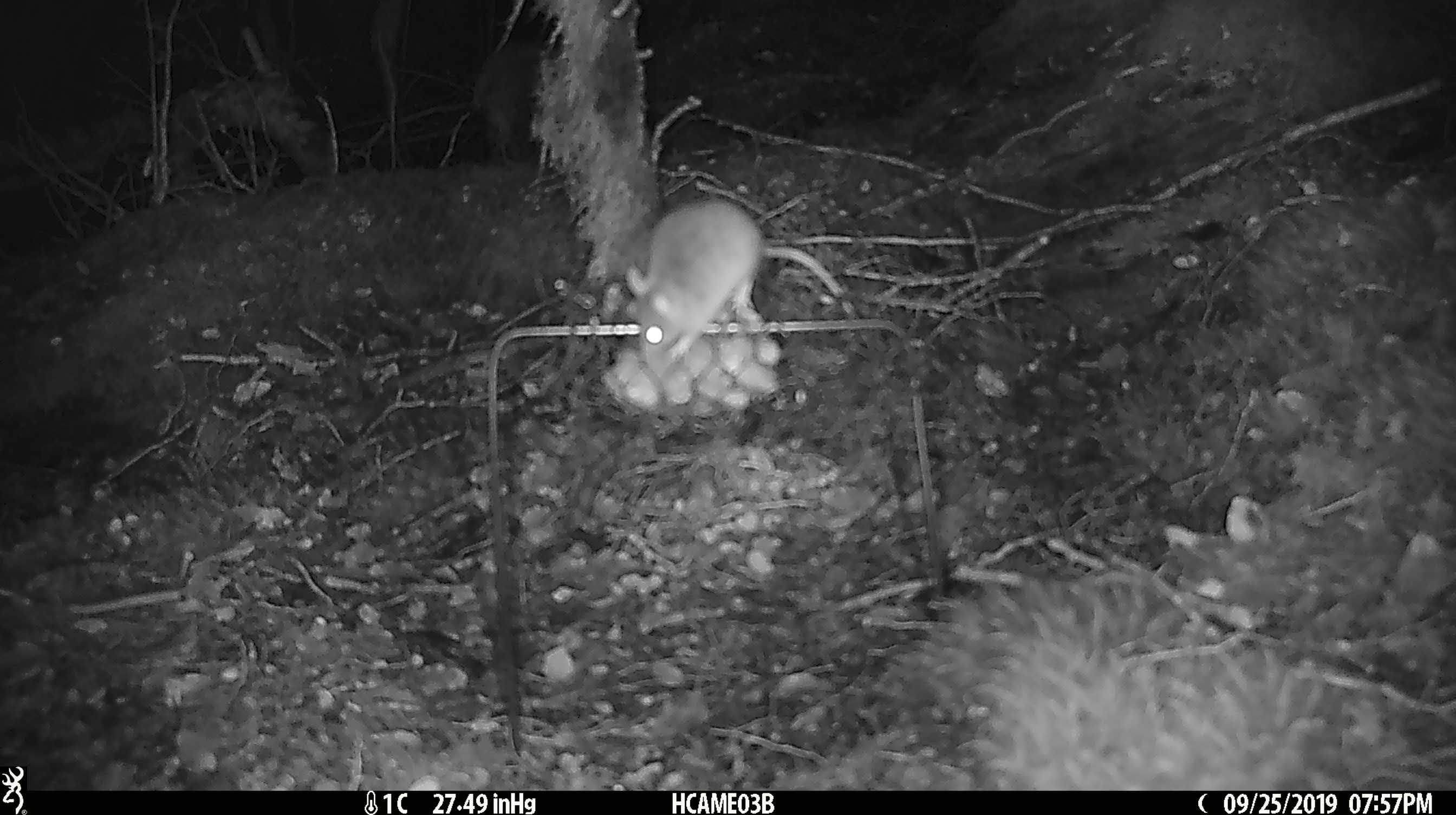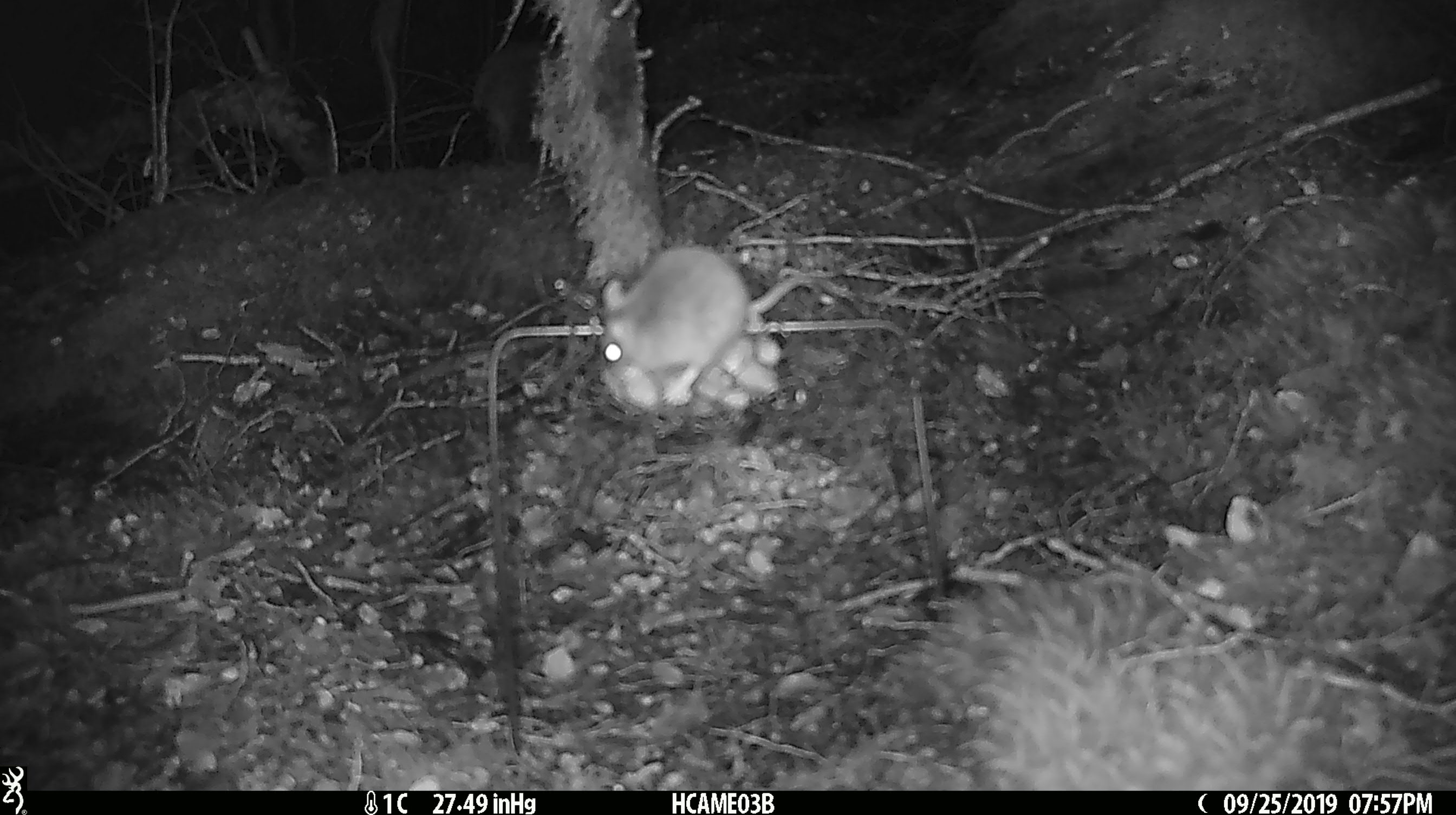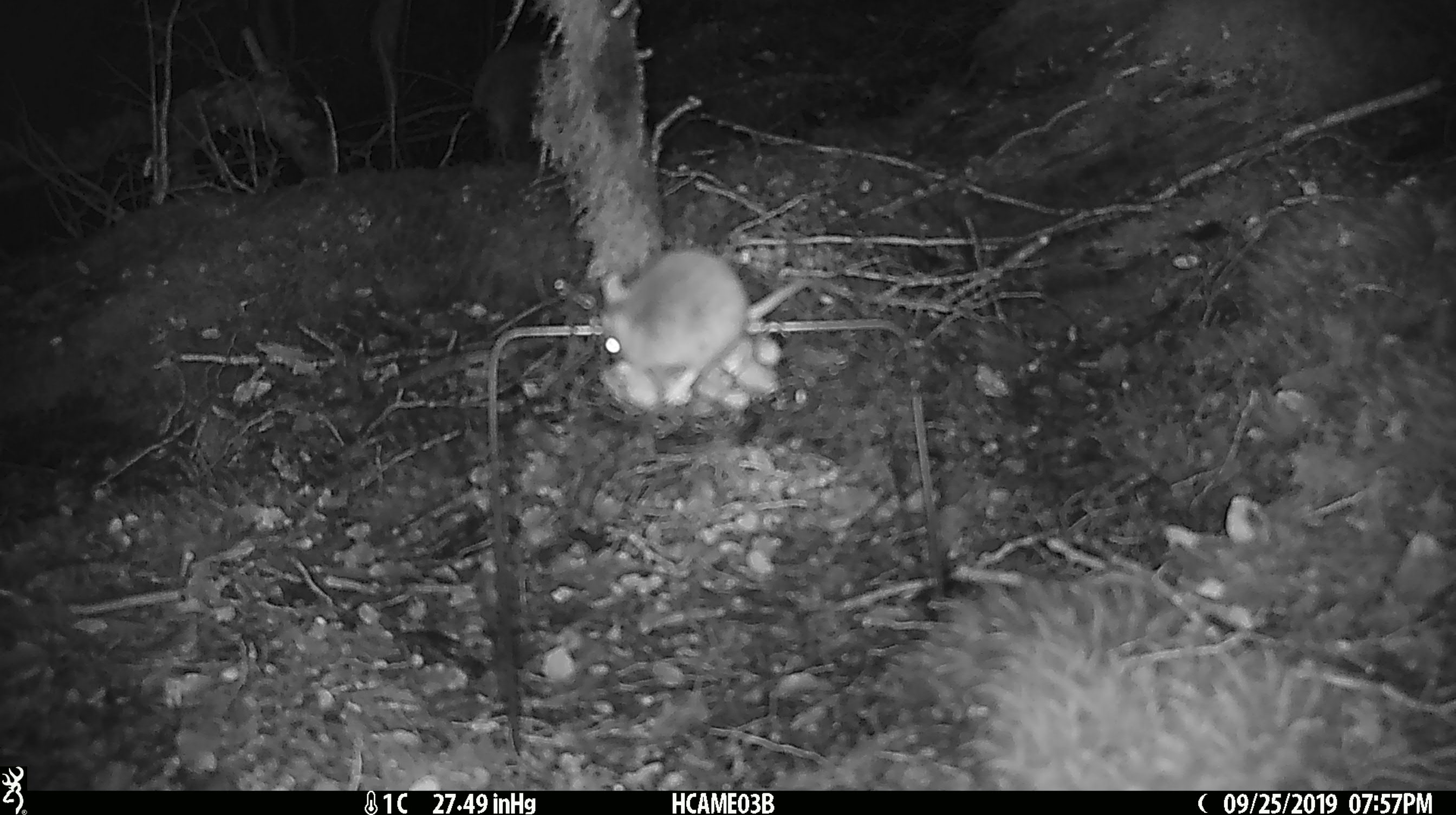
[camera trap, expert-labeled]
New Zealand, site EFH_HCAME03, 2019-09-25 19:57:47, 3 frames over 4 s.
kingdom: Animalia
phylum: Chordata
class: Mammalia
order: Rodentia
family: Muridae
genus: Mus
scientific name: Mus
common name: mouse